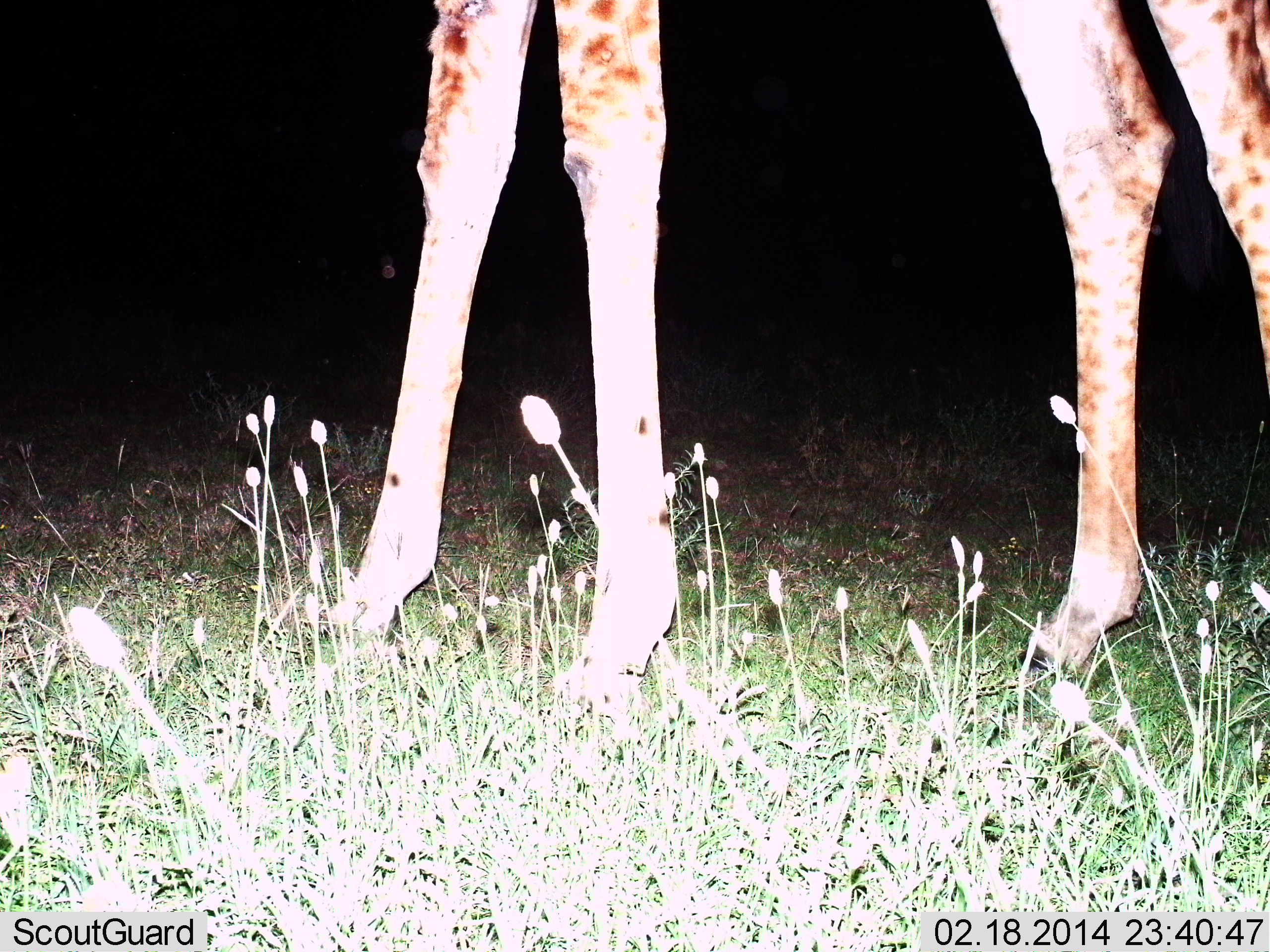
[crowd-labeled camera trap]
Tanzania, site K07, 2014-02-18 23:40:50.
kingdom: Animalia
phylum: Chordata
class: Mammalia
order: Artiodactyla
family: Giraffidae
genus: Giraffa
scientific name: Giraffa camelopardalis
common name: giraffe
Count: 1.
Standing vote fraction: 86%.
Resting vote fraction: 0%.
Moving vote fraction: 14%.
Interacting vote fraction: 0%.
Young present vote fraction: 0%.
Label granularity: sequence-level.